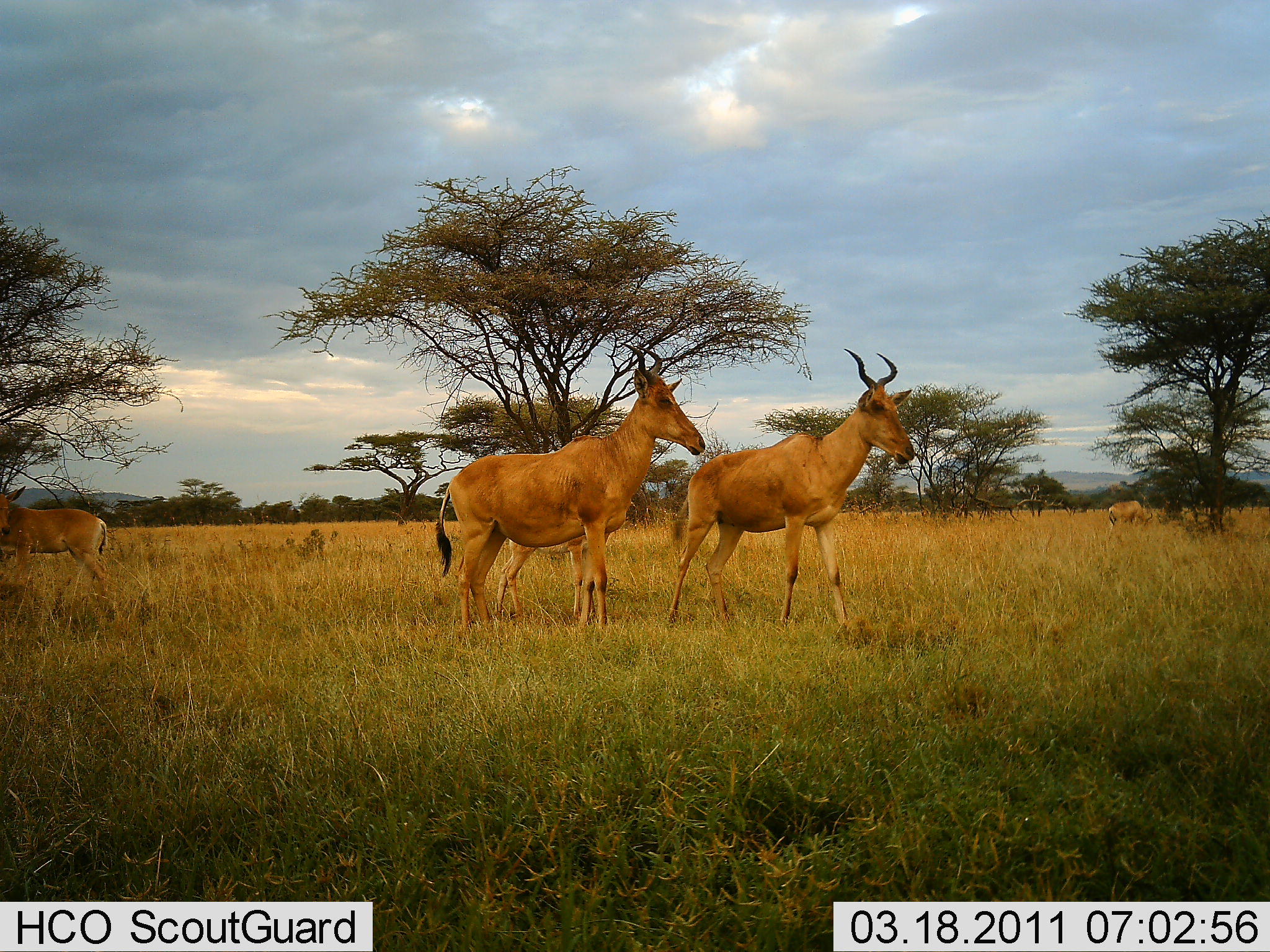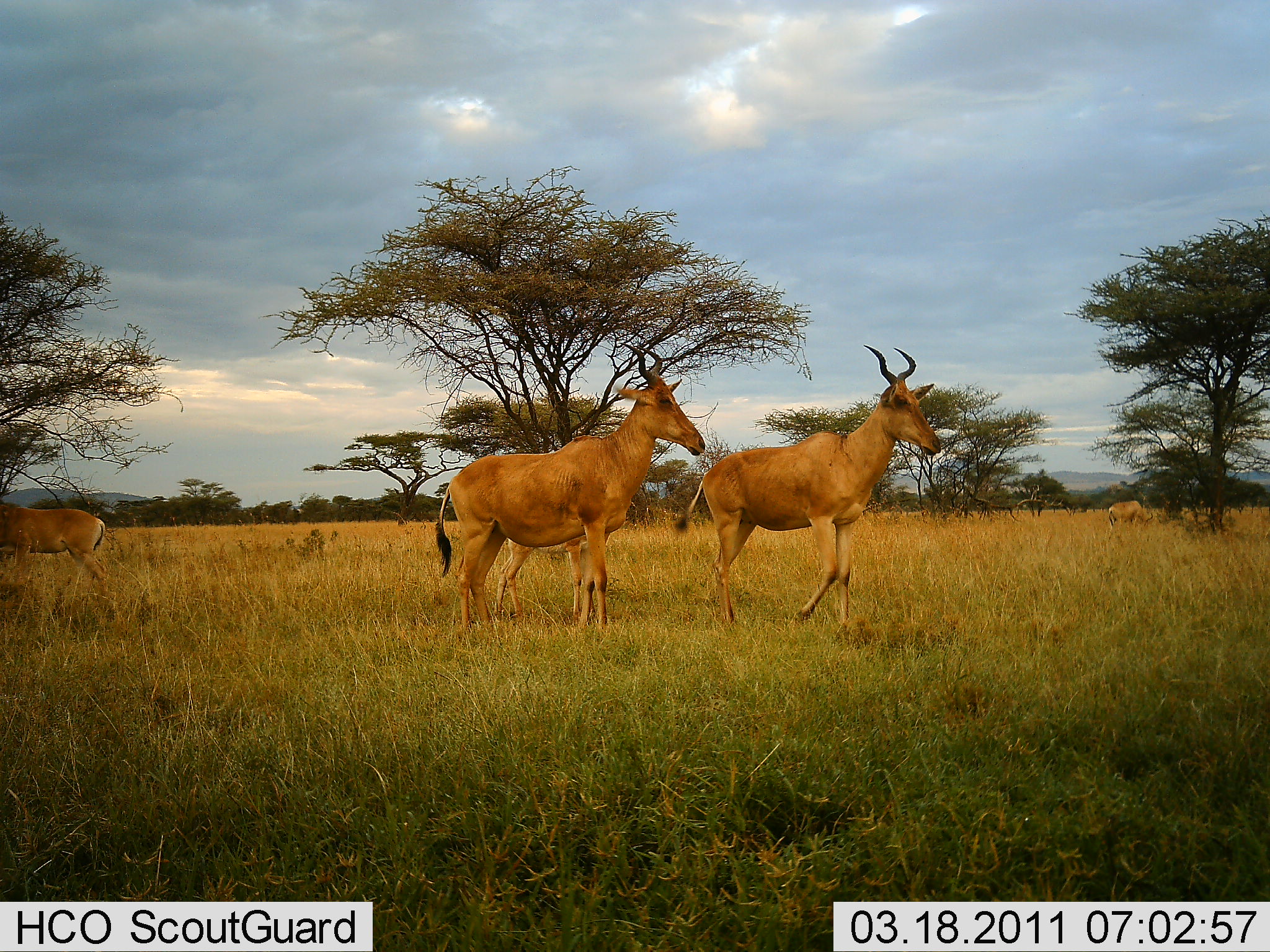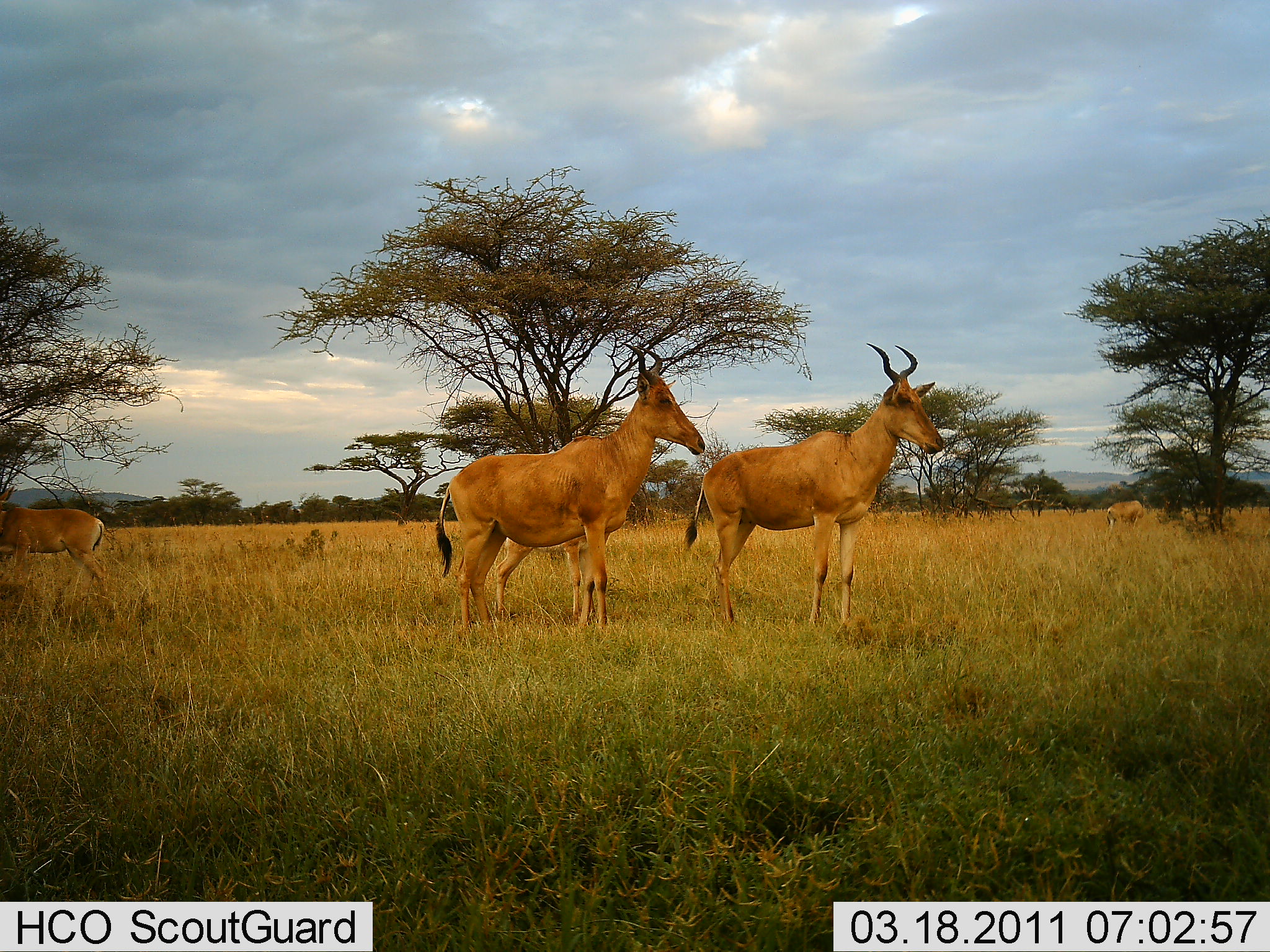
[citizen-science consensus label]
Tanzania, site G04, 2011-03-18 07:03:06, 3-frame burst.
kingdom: Animalia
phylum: Chordata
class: Mammalia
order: Artiodactyla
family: Bovidae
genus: Alcelaphus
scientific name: Alcelaphus buselaphus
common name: hartebeest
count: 3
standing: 75%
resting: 0%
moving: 33%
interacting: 0%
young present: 25%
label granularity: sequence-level